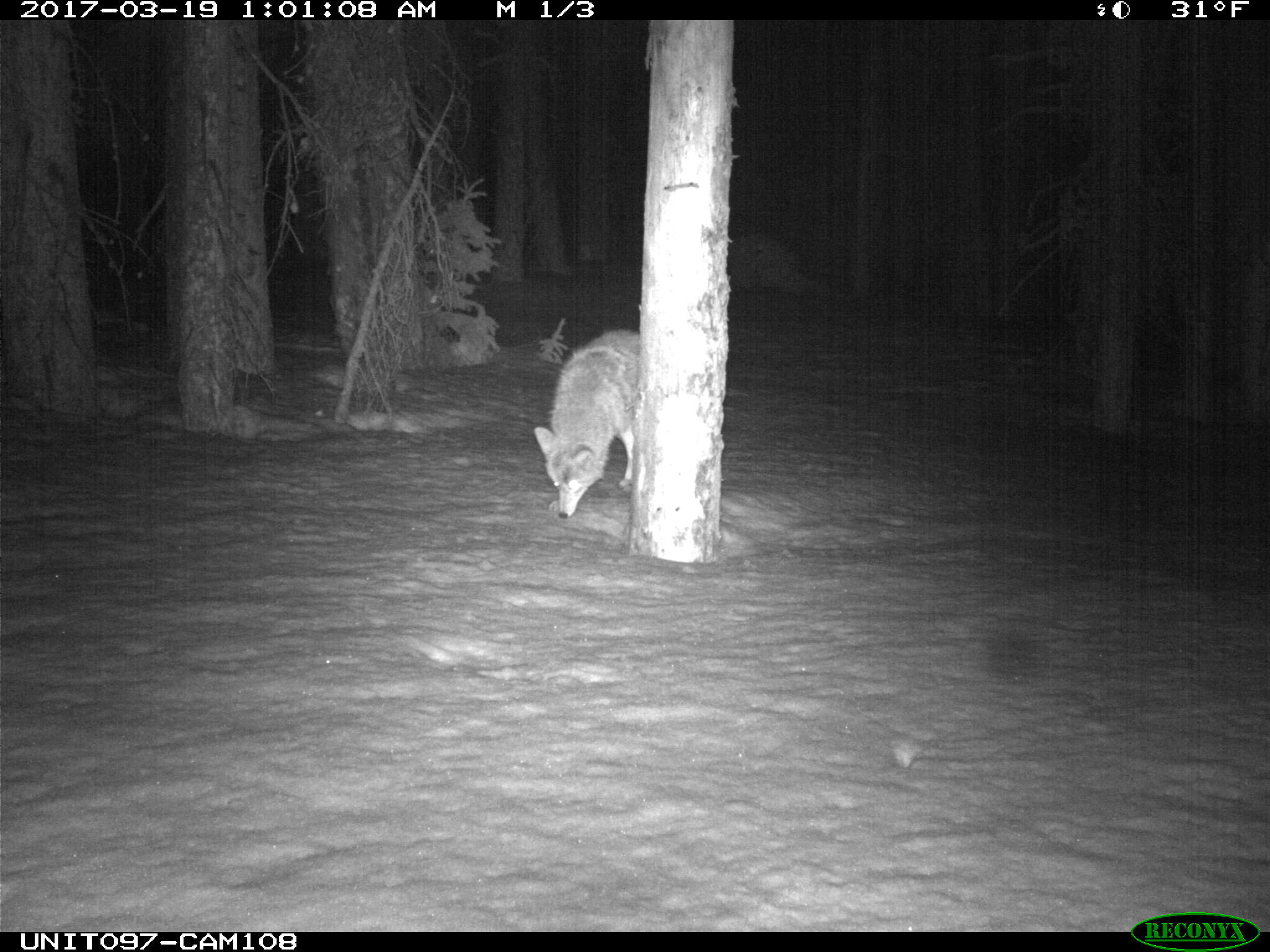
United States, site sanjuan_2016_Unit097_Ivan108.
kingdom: Animalia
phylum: Chordata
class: Mammalia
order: Carnivora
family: Canidae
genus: Canis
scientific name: Canis latrans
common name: coyote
Canis latrans (coyote).